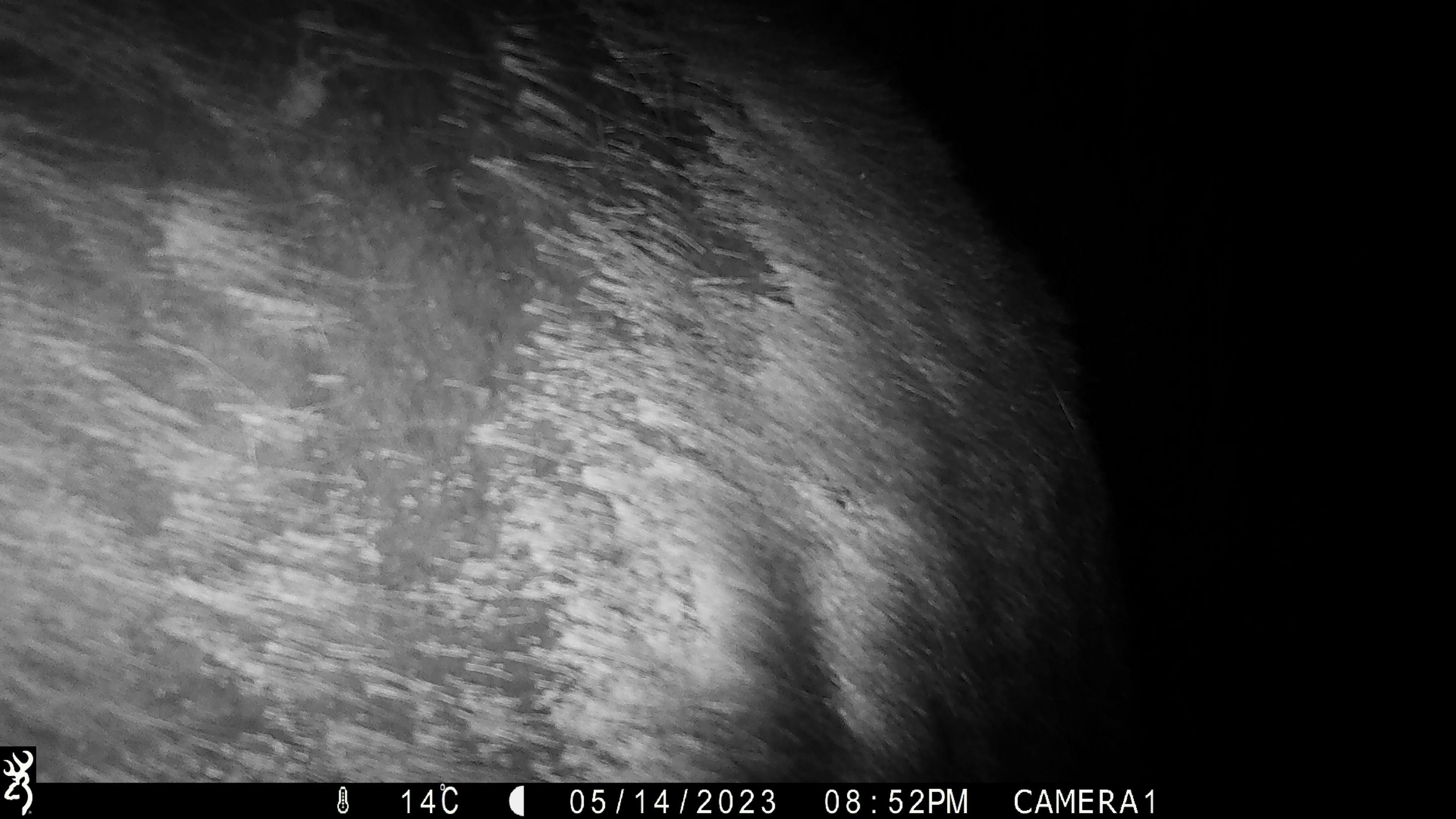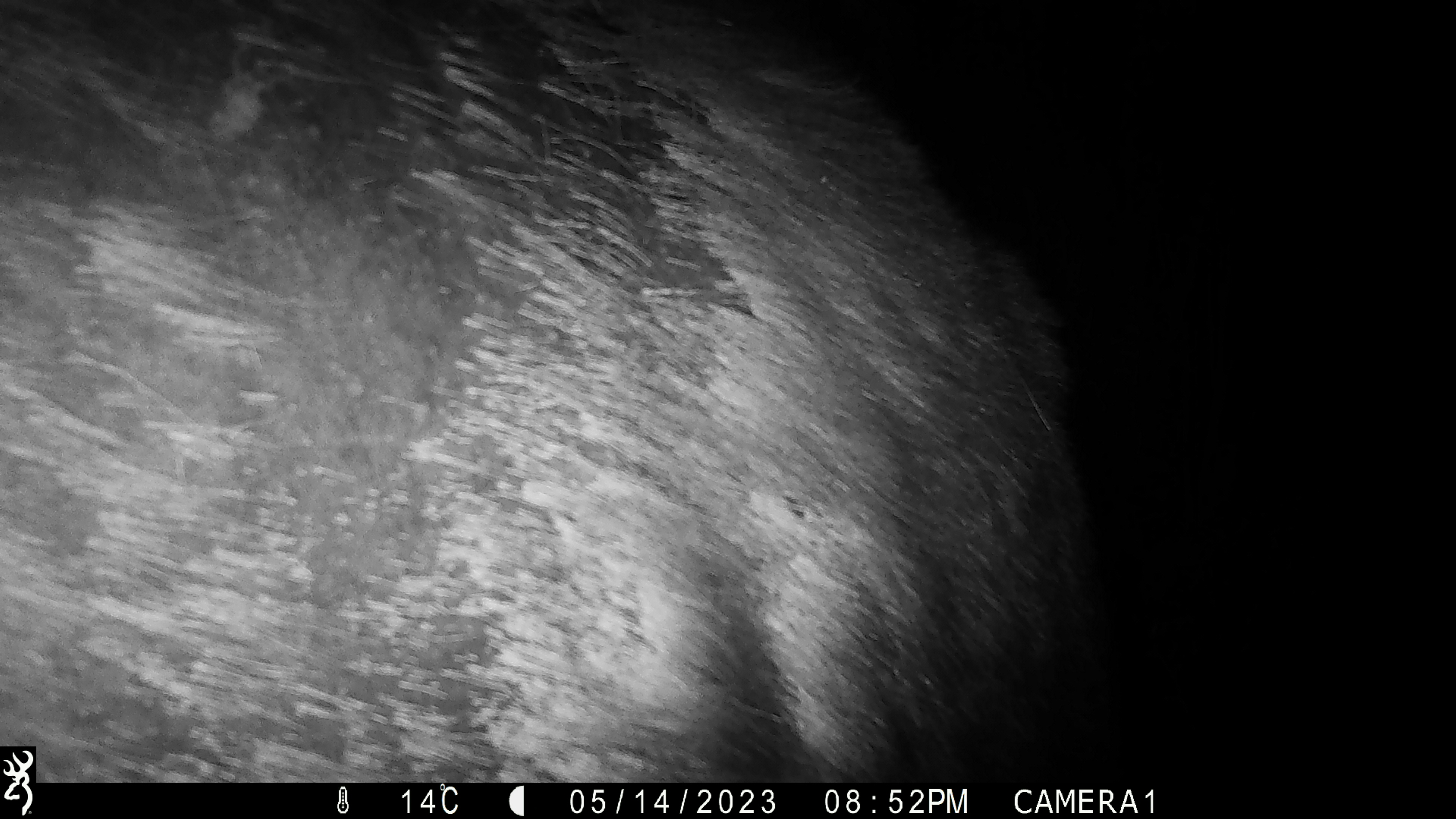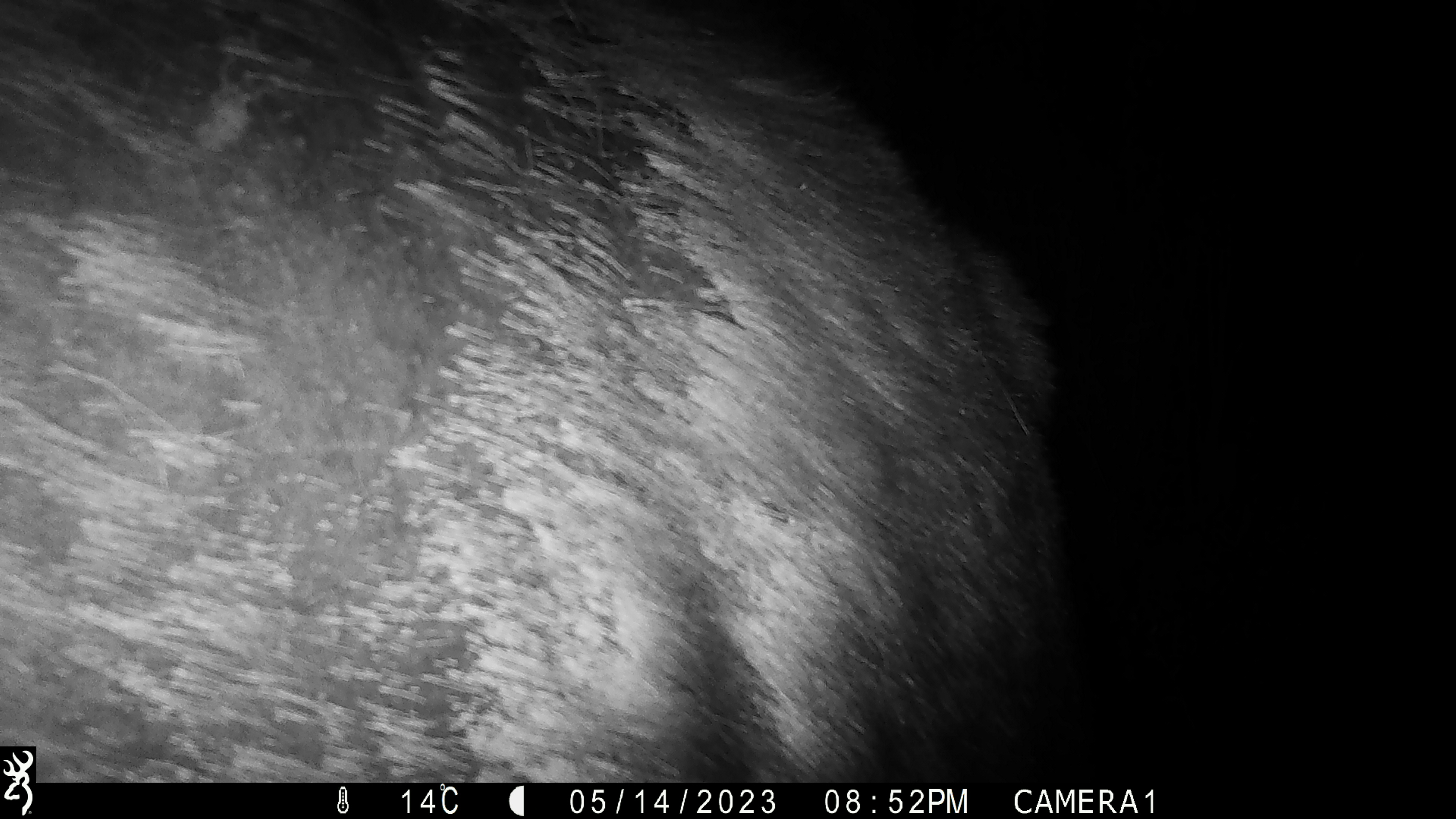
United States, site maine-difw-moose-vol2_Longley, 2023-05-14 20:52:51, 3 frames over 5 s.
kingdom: Animalia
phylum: Chordata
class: Mammalia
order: Artiodactyla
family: Cervidae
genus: Alces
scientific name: Alces alces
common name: moose